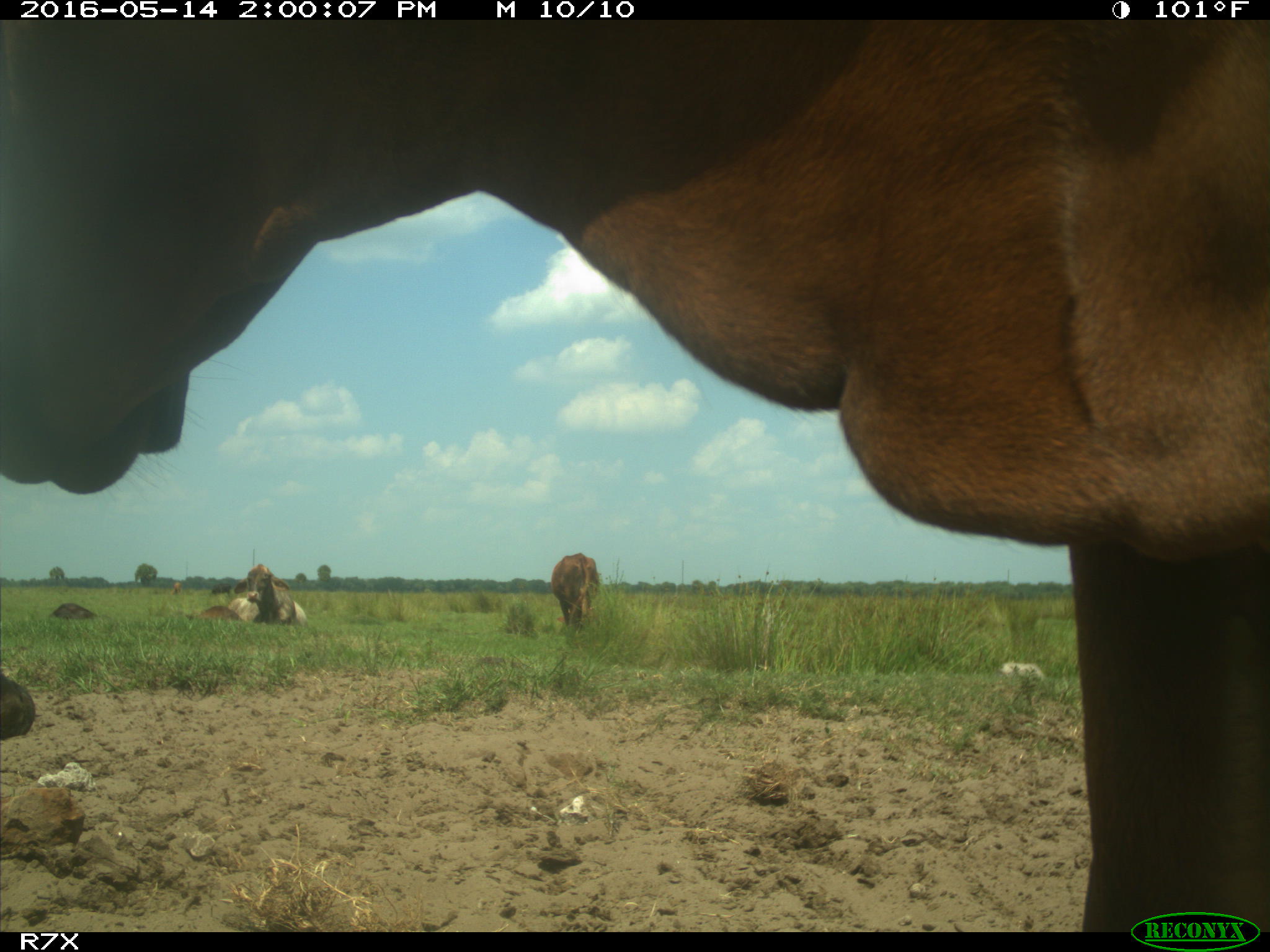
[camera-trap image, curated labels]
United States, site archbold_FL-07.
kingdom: Animalia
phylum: Chordata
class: Mammalia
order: Artiodactyla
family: Bovidae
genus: Bos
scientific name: Bos taurus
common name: domestic cow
Bos taurus (domestic cow).